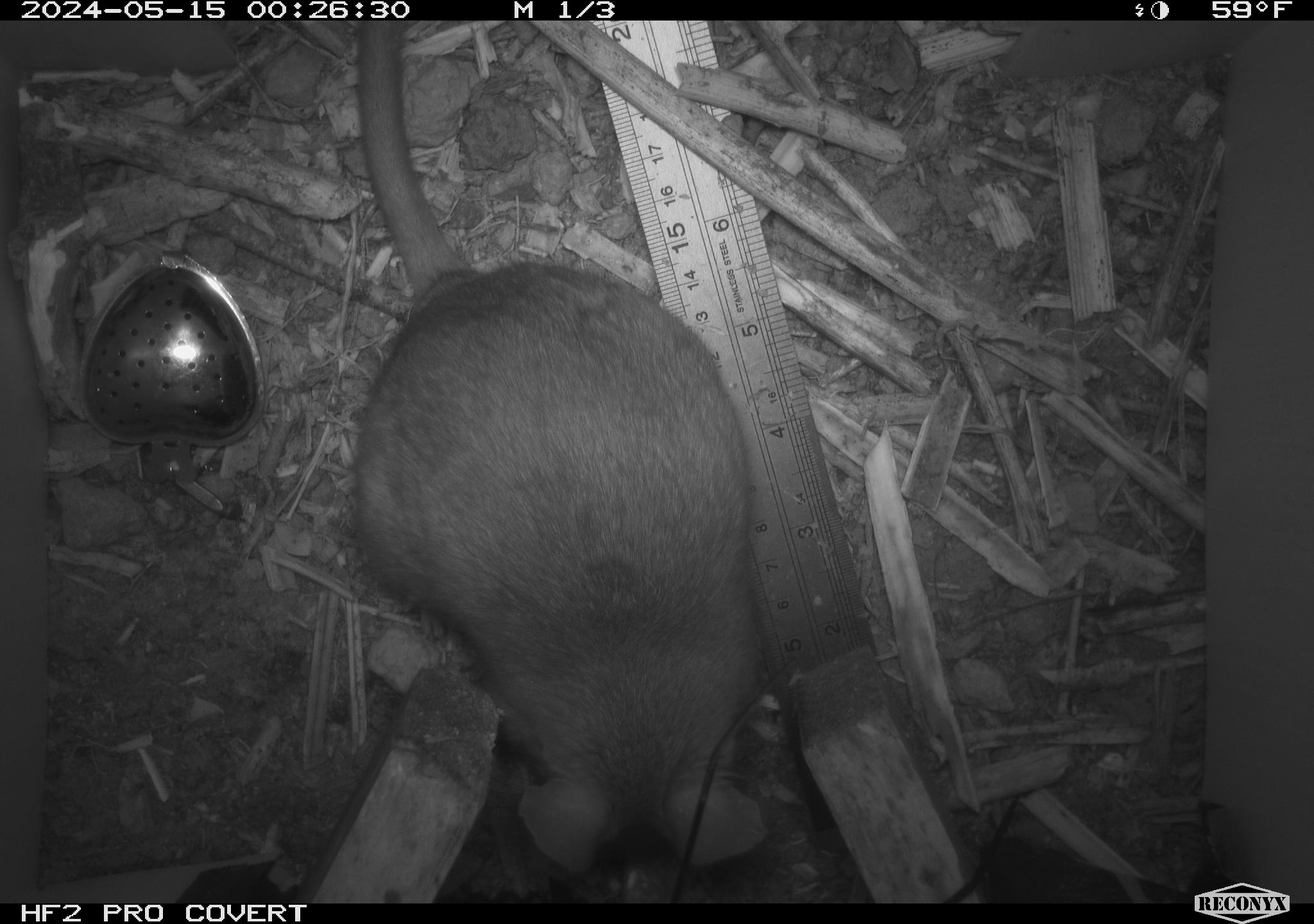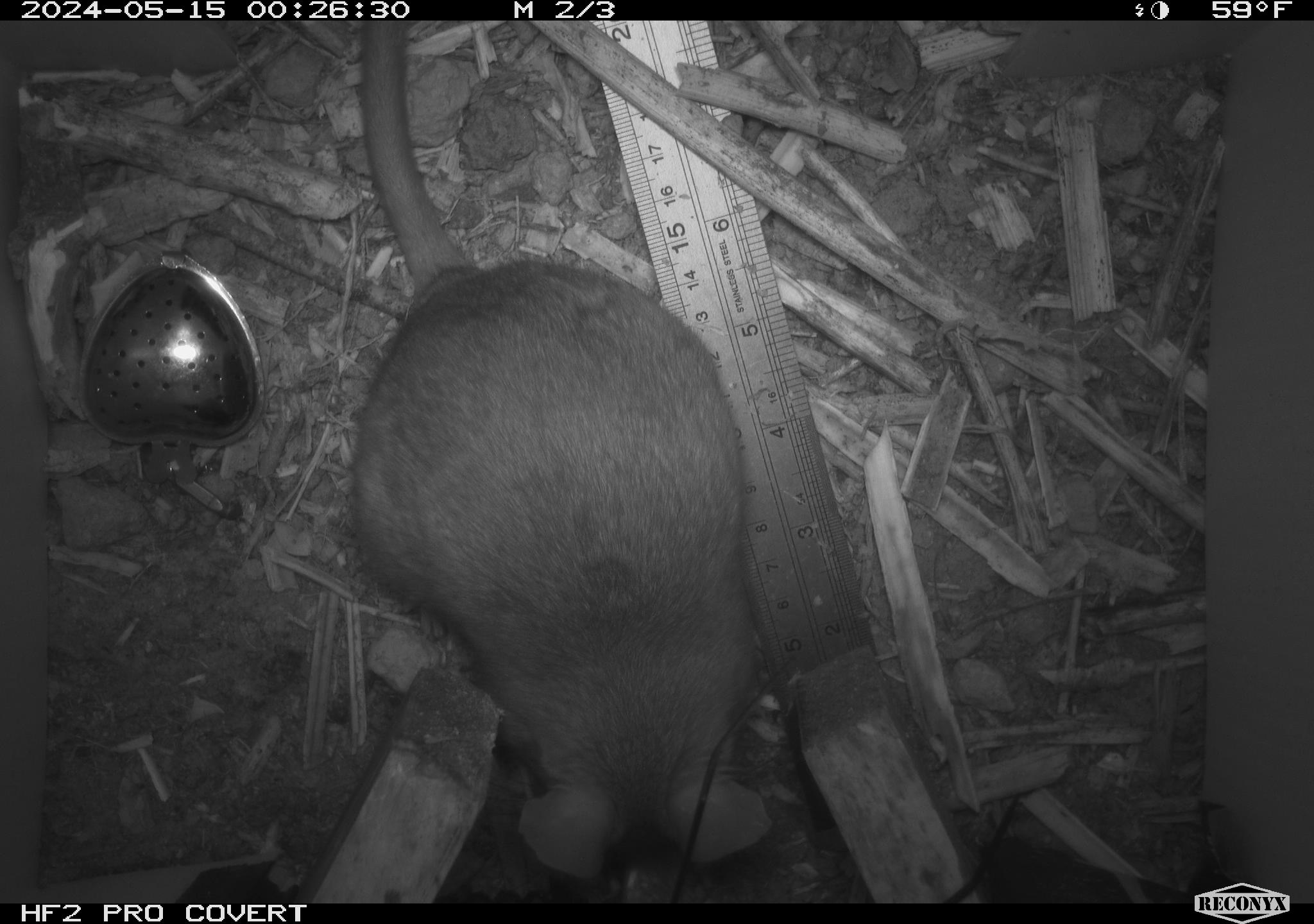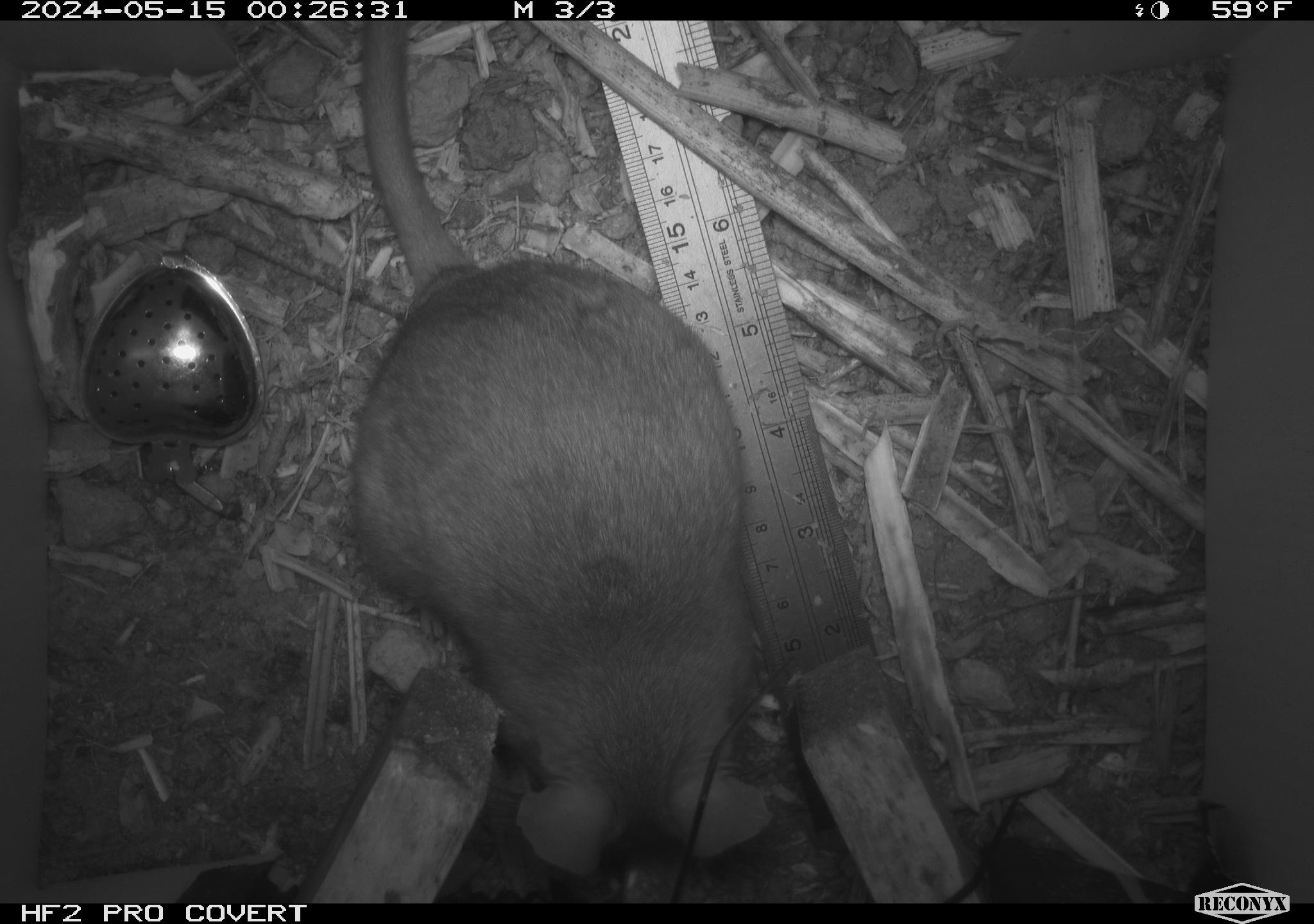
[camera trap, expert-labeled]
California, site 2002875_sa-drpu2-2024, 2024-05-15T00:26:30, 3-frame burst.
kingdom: Animalia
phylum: Chordata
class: Mammalia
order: Rodentia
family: Cricetidae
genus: Neotoma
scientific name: Neotoma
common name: pack rat or woodrat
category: neotoma species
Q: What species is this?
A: Neotoma species (pack rat or woodrat) (Neotoma).